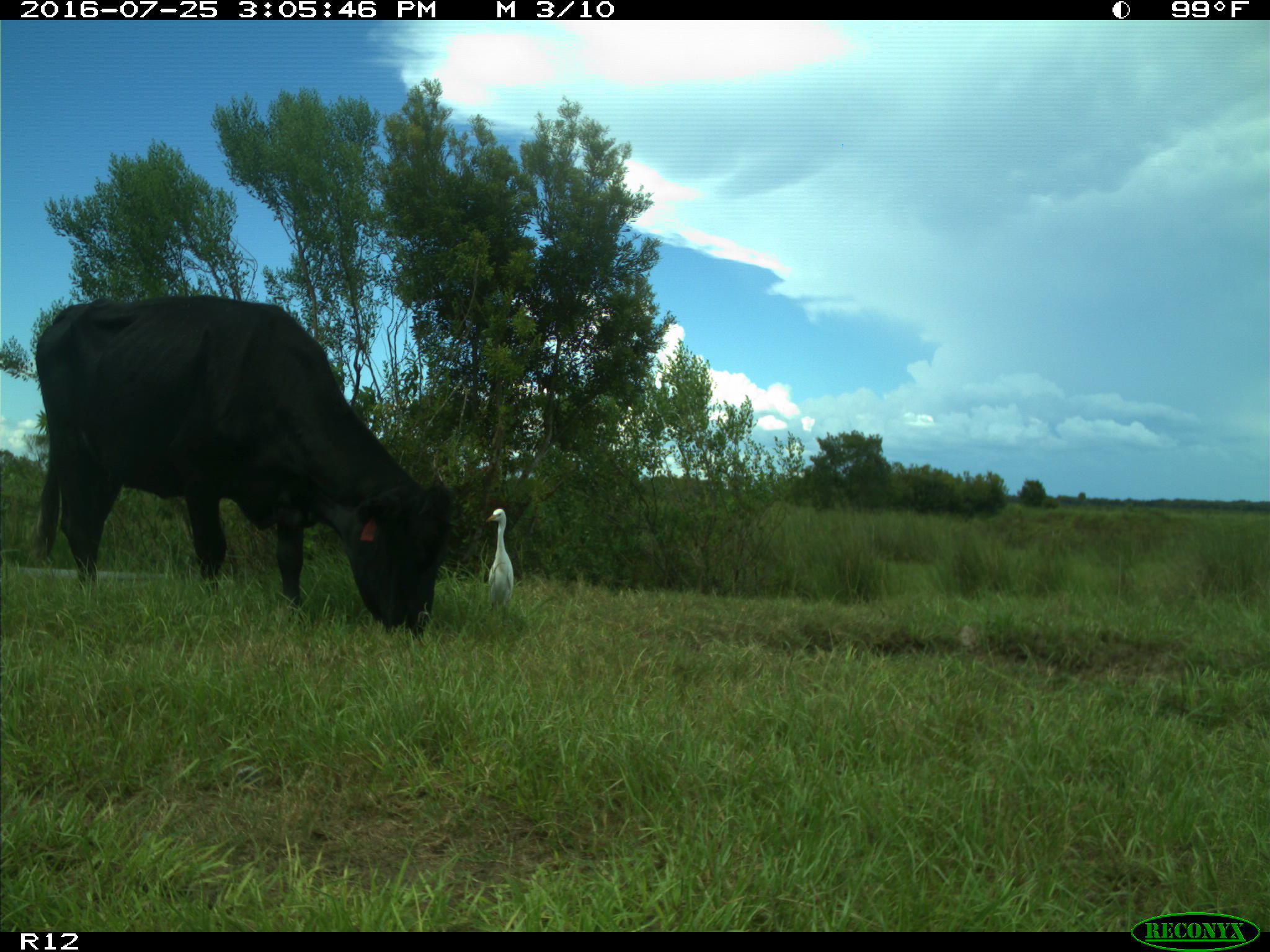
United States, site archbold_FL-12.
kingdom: Animalia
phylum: Chordata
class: Mammalia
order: Artiodactyla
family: Bovidae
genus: Bos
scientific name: Bos taurus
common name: domestic cow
Bos taurus (domestic cow).